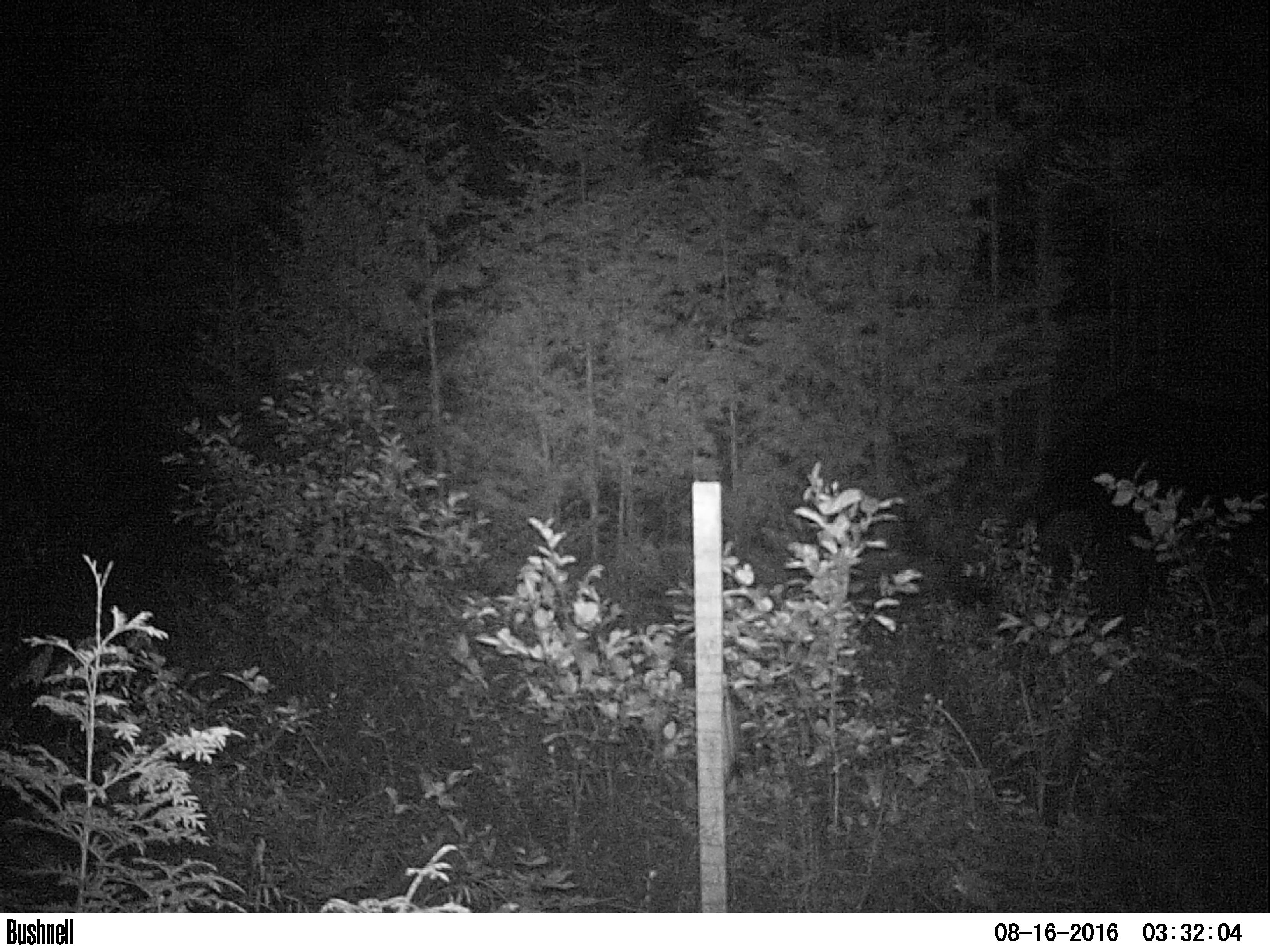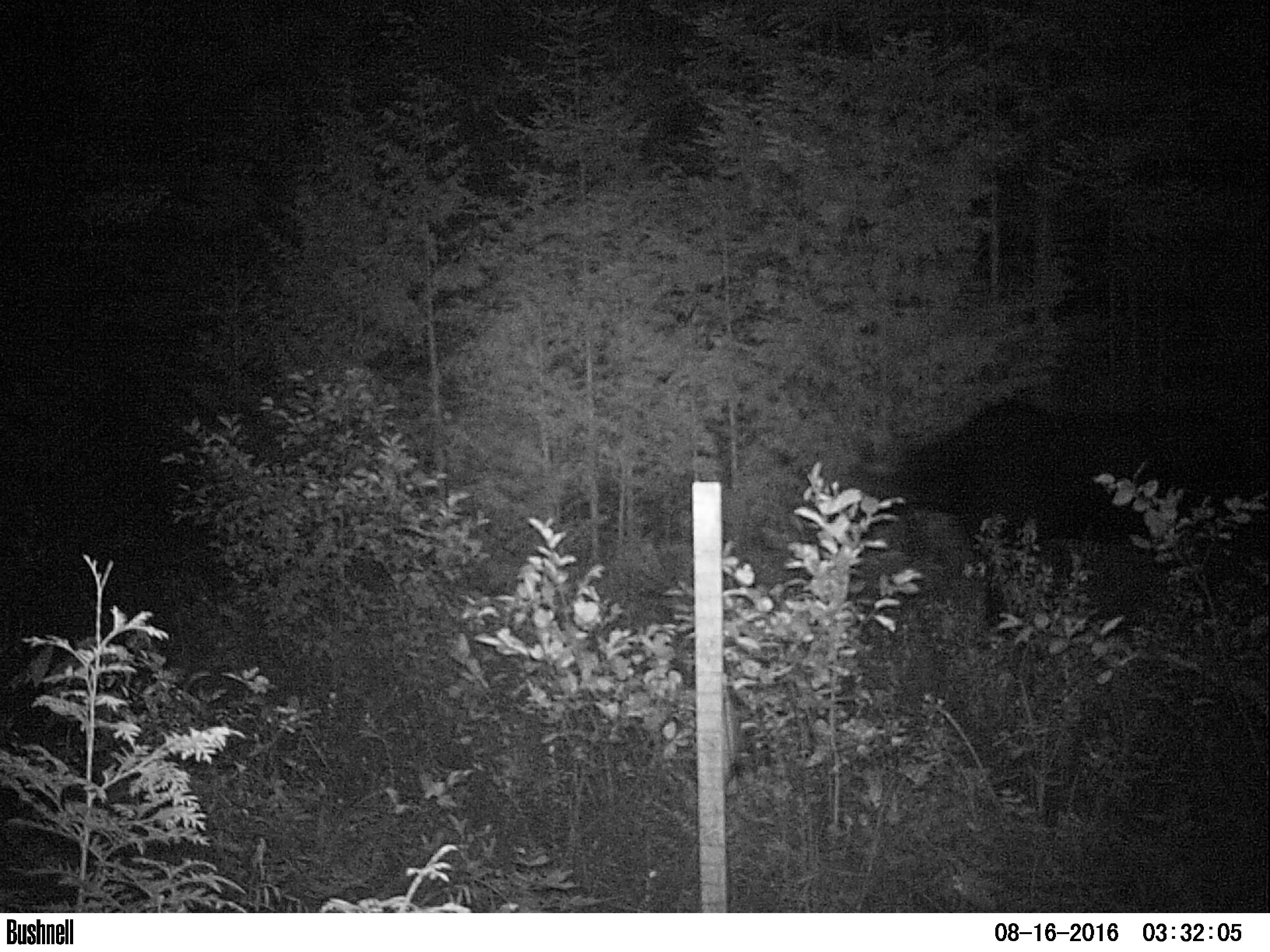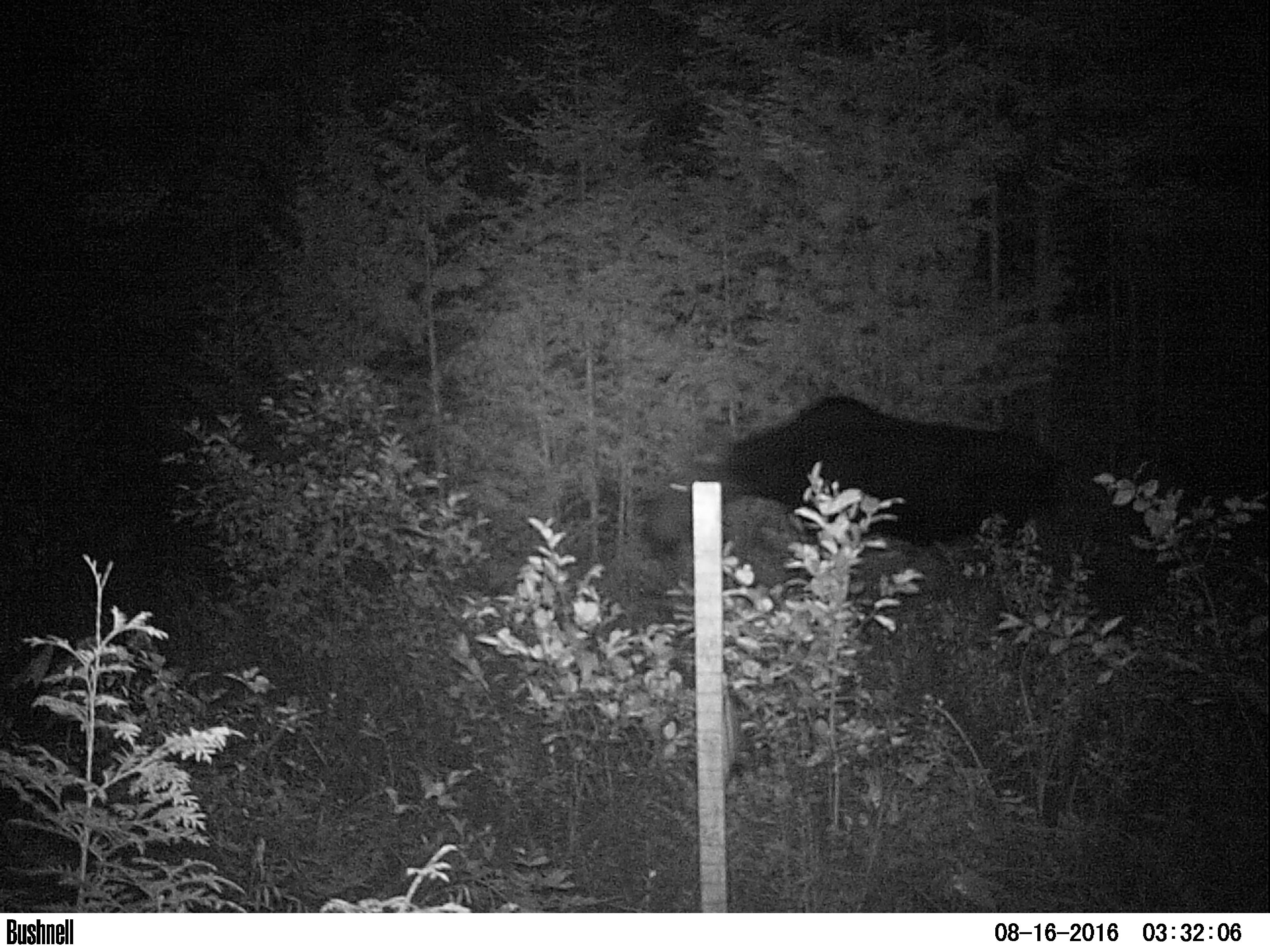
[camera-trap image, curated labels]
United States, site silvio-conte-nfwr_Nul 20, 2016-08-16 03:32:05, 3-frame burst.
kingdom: Animalia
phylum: Chordata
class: Mammalia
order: Artiodactyla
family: Cervidae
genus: Alces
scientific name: Alces alces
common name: moose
Moose (Alces alces).